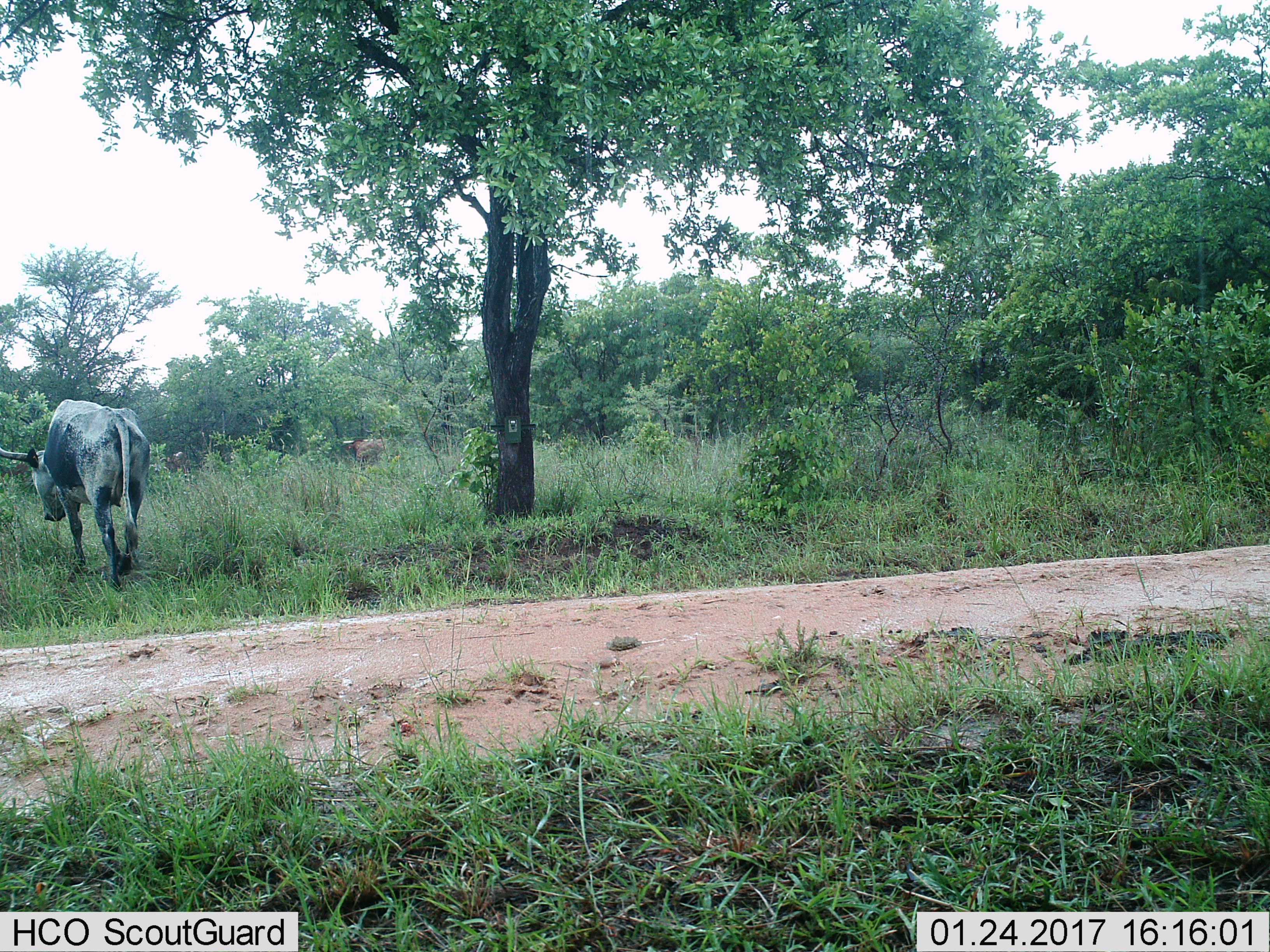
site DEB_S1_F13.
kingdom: Animalia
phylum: Chordata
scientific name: Vertebrata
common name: domestic animal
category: domesticanimal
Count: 1.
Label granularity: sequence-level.